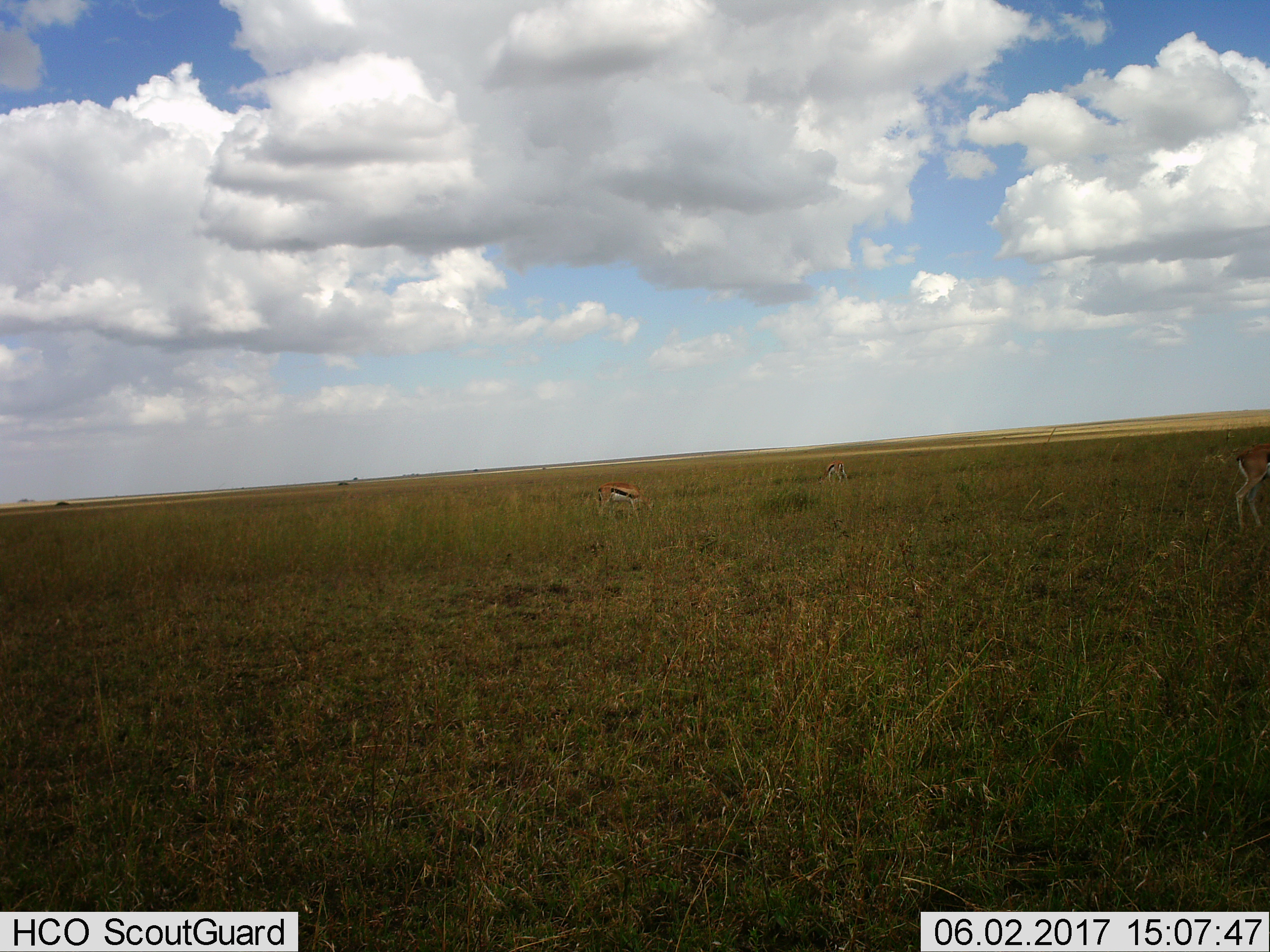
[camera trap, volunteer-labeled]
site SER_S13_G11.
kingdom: Animalia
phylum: Chordata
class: Mammalia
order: Artiodactyla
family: Bovidae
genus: Eudorcas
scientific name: Eudorcas thomsonii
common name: thomson's gazelle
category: gazellethomsons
Gazellethomsons (thomson's gazelle) (Eudorcas thomsonii), count 3. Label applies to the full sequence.